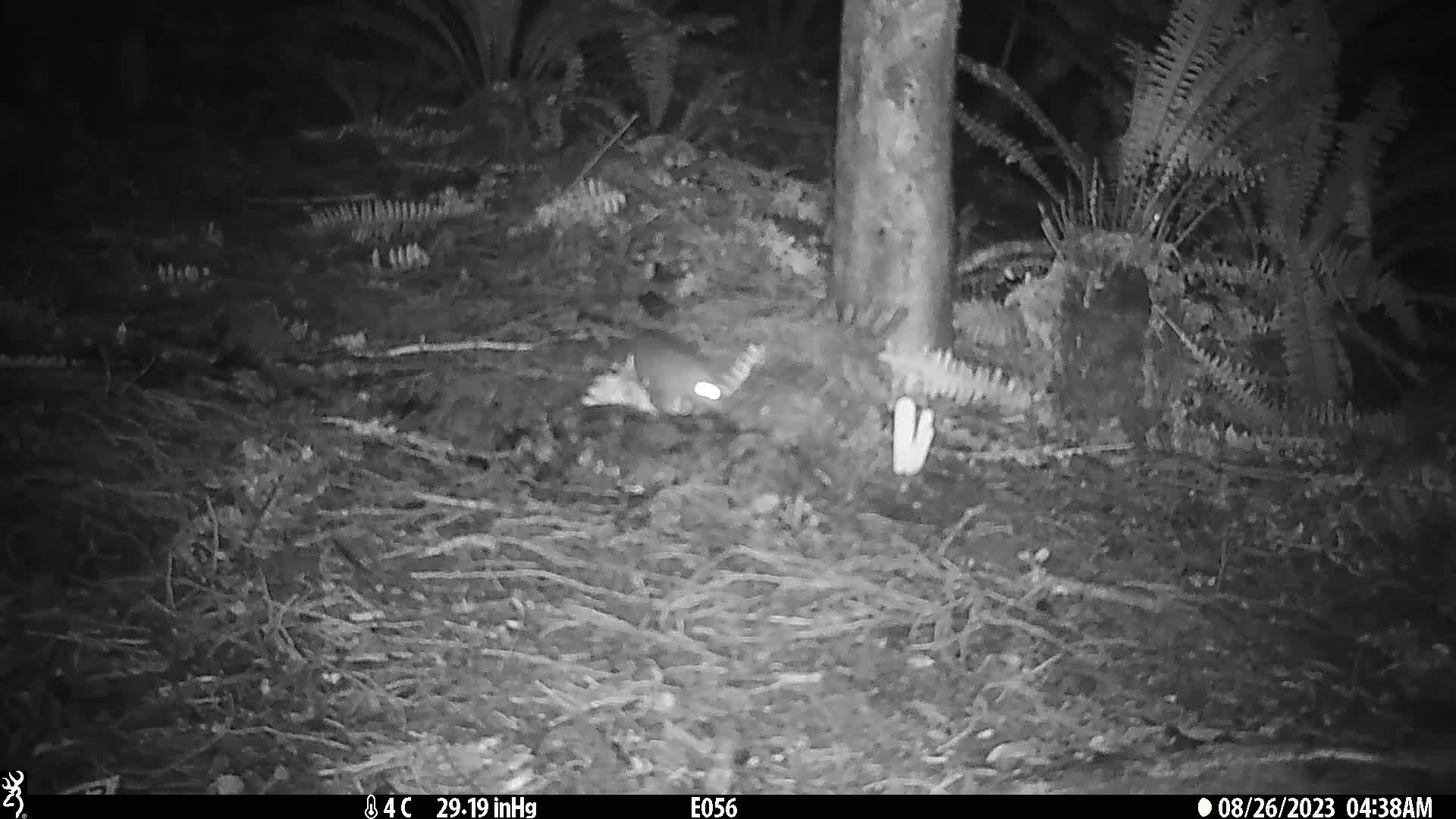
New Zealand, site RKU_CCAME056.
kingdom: Animalia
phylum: Chordata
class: Mammalia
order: Rodentia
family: Muridae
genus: Rattus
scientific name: Rattus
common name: rat